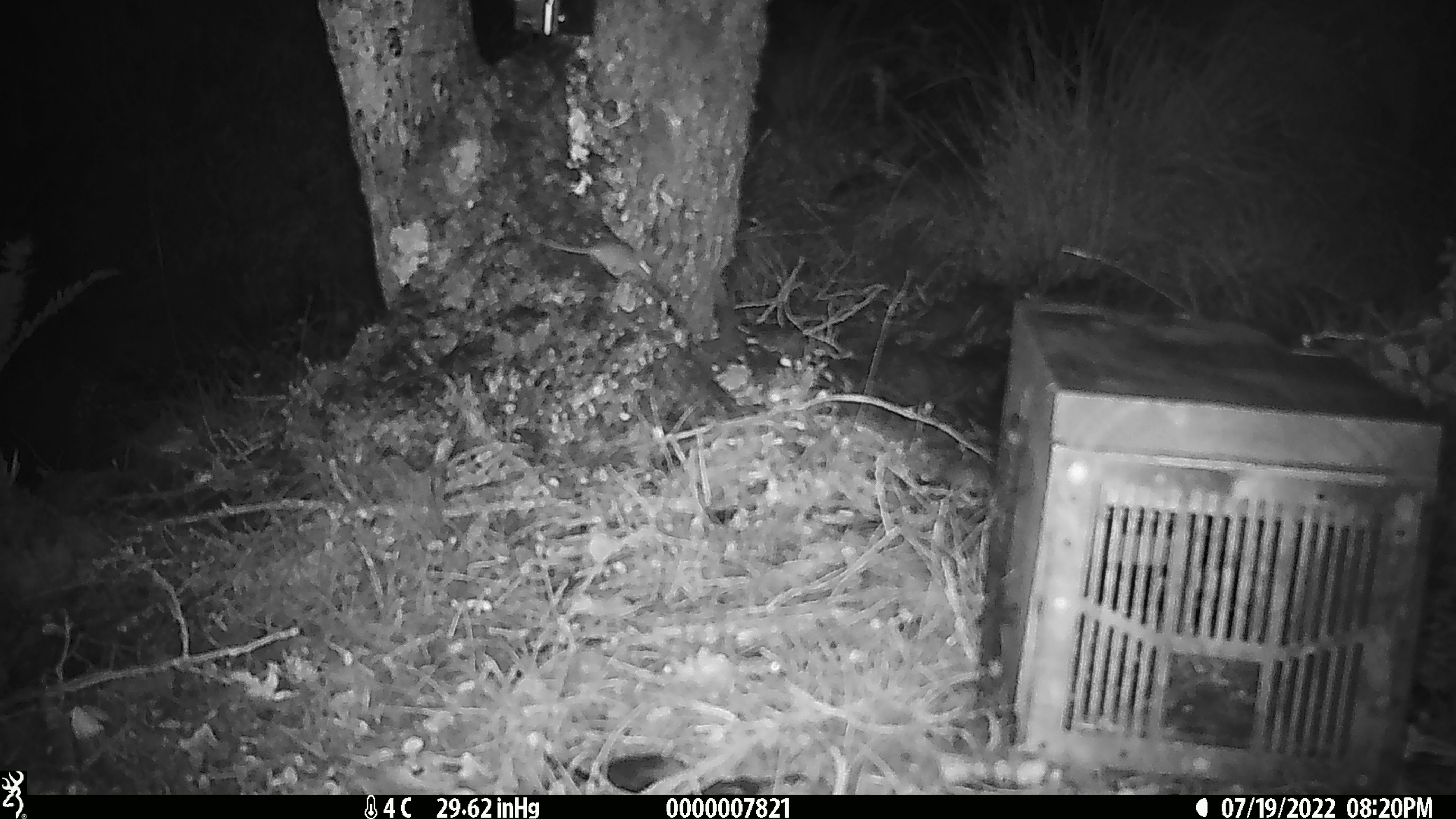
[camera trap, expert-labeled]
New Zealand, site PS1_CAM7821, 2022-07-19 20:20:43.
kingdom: Animalia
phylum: Chordata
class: Mammalia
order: Rodentia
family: Muridae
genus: Mus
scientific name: Mus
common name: mouse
Mouse (Mus).